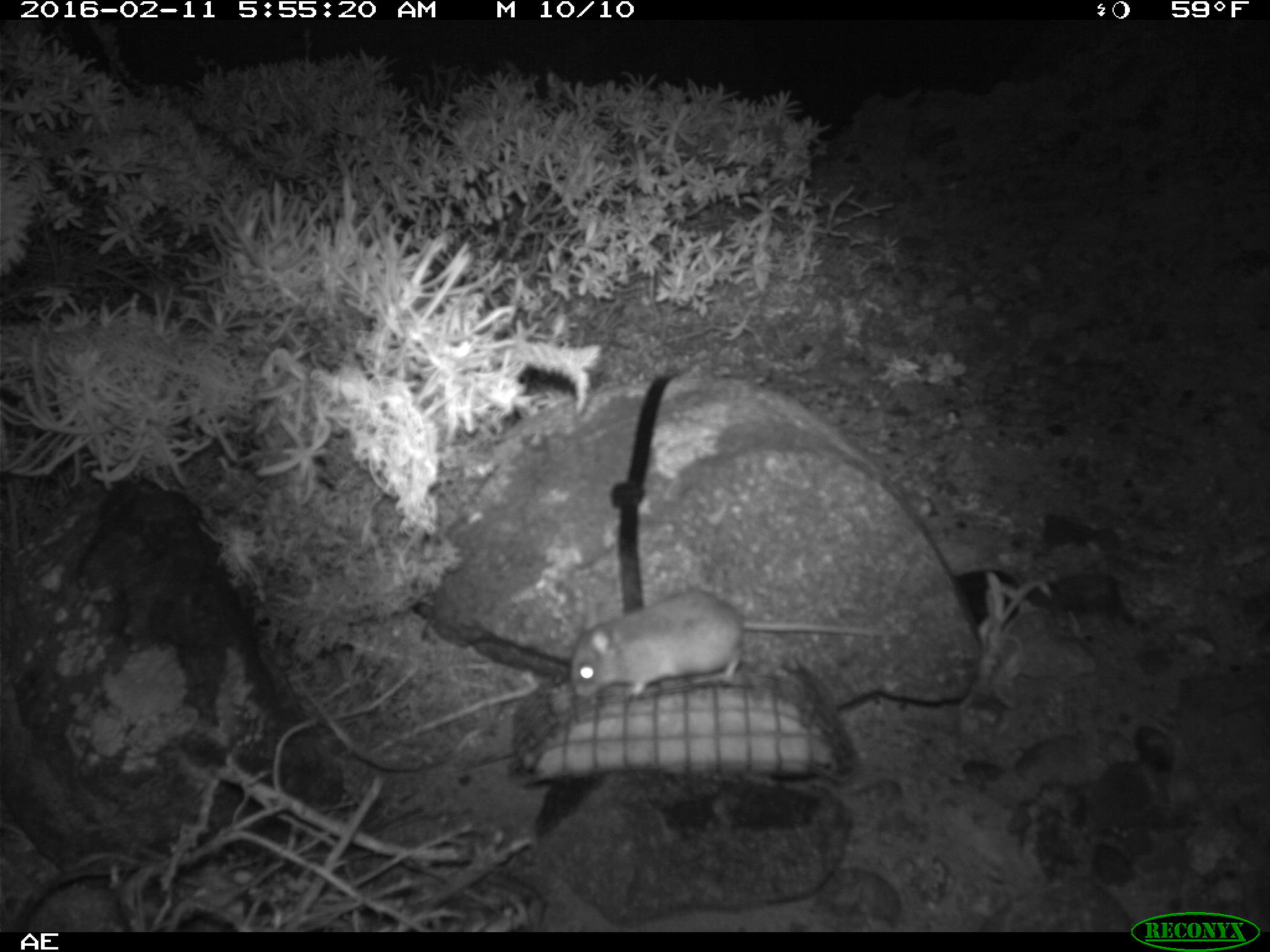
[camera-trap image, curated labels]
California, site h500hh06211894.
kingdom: Animalia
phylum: Chordata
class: Mammalia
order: Rodentia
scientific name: Rodentia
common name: rodent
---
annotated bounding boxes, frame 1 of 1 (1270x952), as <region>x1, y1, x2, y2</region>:
rodent: <region>570, 591, 894, 703</region>